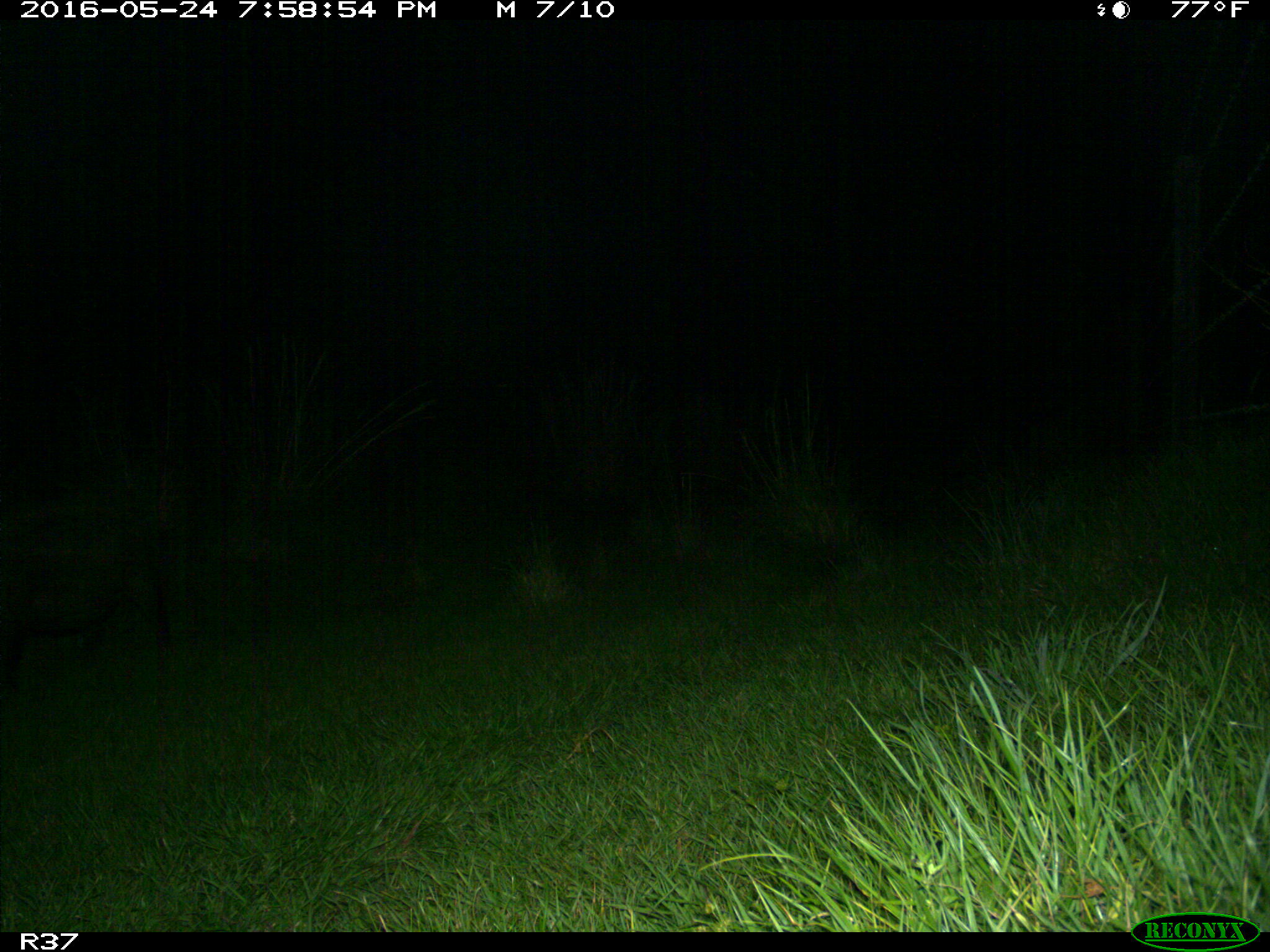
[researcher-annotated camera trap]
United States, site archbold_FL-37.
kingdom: Animalia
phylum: Chordata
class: Mammalia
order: Artiodactyla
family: Suidae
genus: Sus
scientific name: Sus scrofa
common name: wild boar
Sus scrofa (wild boar).